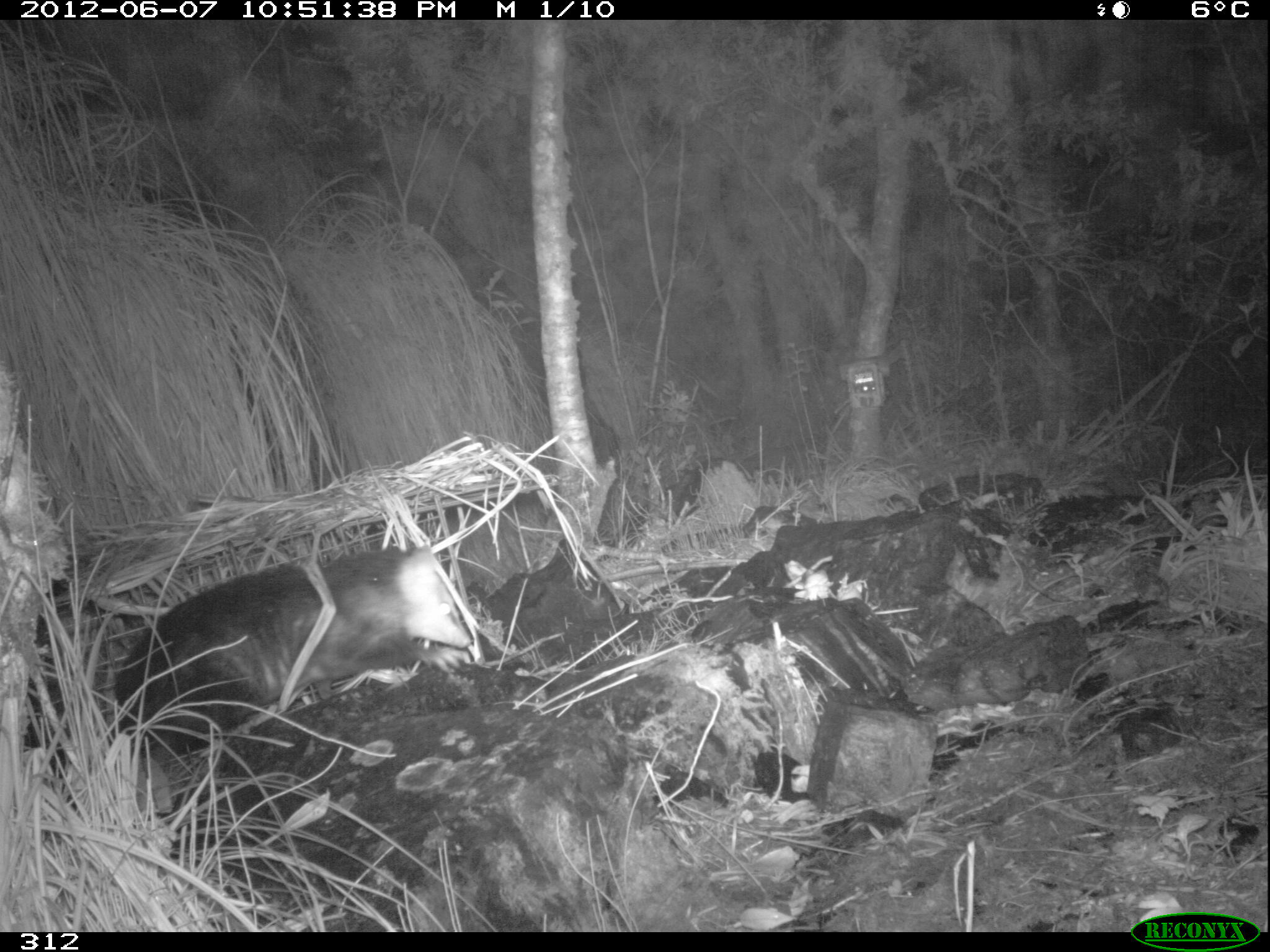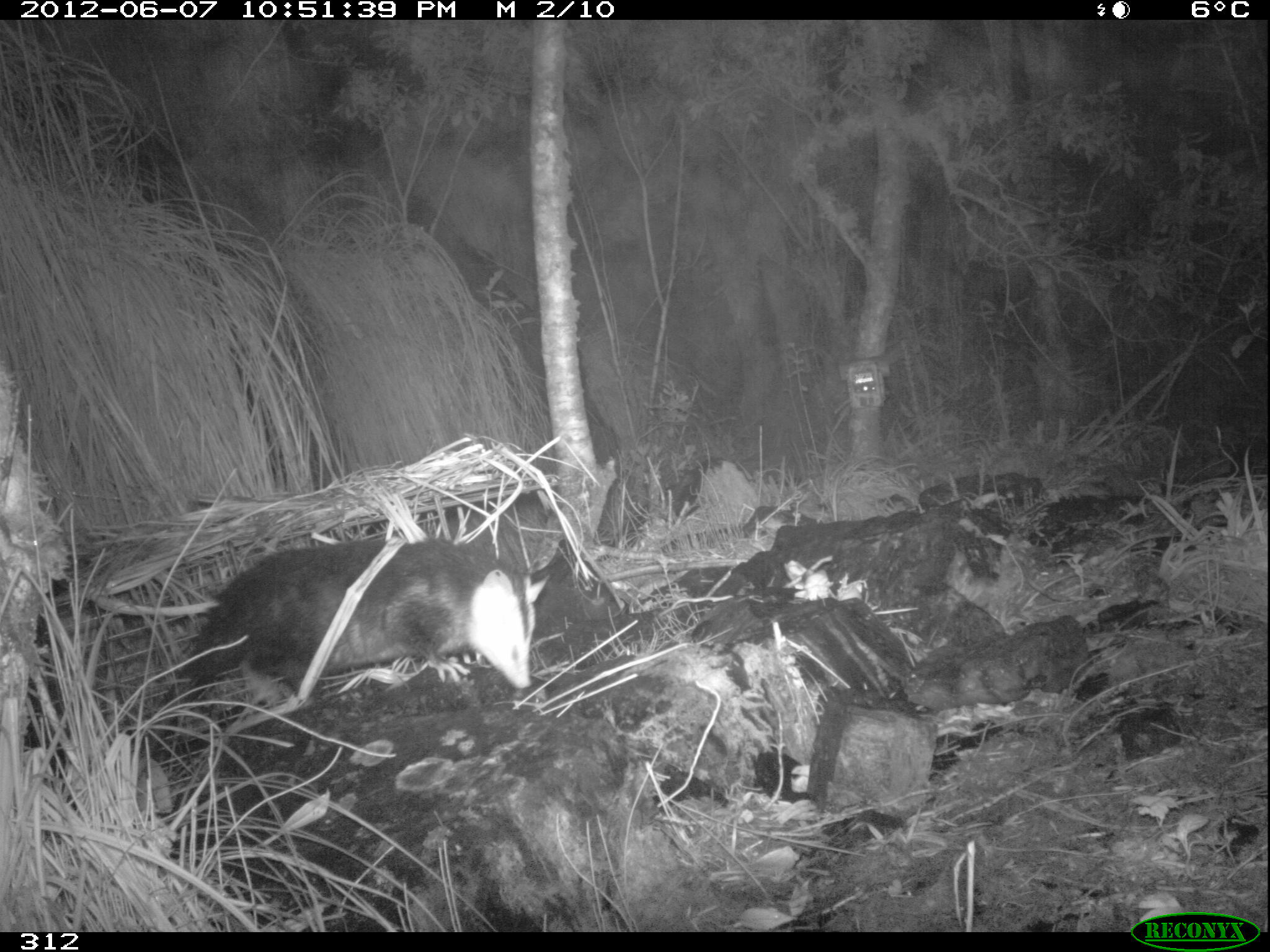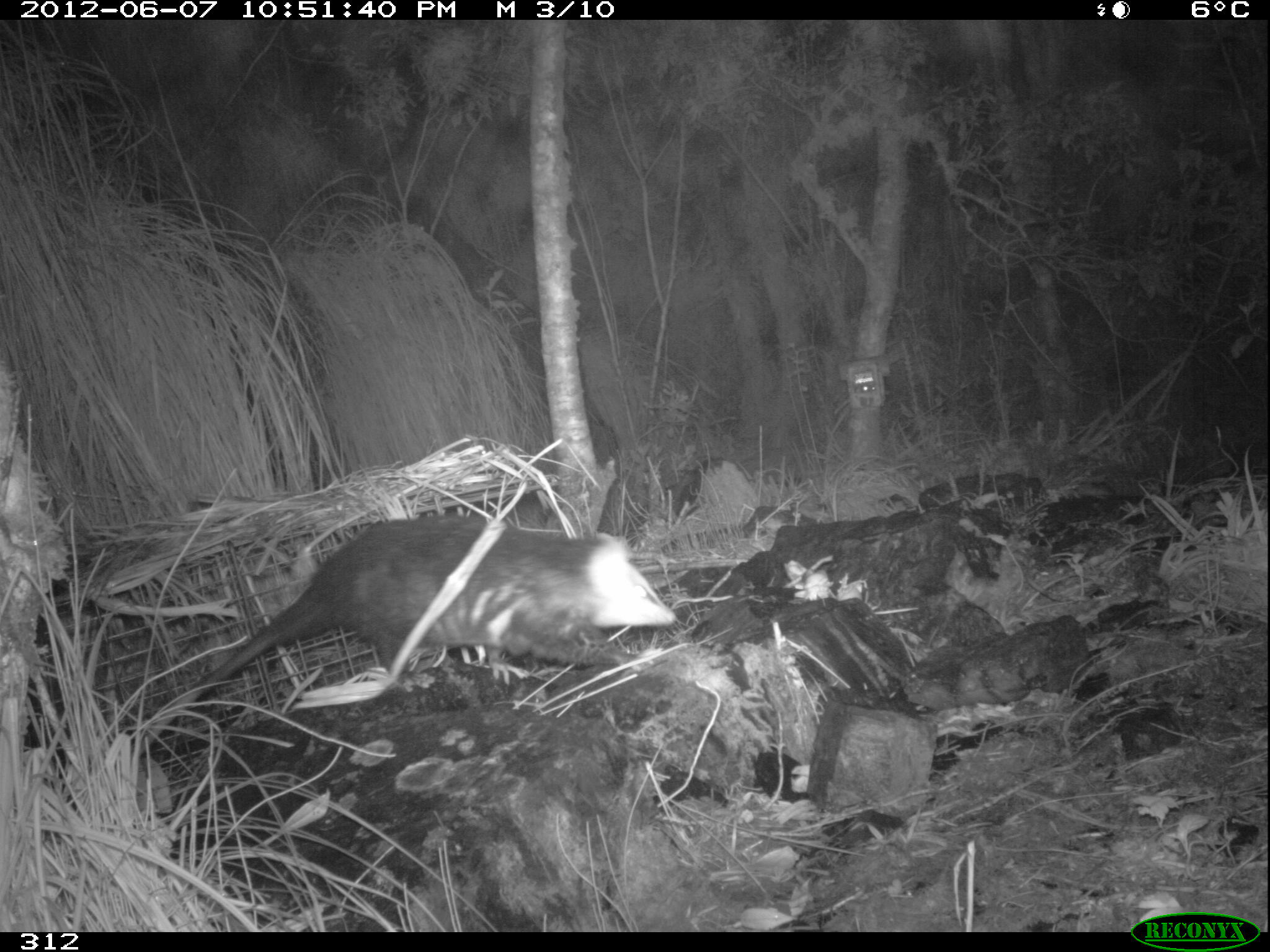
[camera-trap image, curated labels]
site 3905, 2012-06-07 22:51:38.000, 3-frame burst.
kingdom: Animalia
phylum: Chordata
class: Mammalia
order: Didelphimorphia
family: Didelphidae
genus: Didelphis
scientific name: Didelphis pernigra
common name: andean white-eared opossum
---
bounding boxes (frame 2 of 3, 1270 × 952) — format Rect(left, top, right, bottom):
didelphis pernigra: Rect(129, 537, 550, 784)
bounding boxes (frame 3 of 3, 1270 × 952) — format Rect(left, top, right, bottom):
didelphis pernigra: Rect(140, 516, 677, 755)